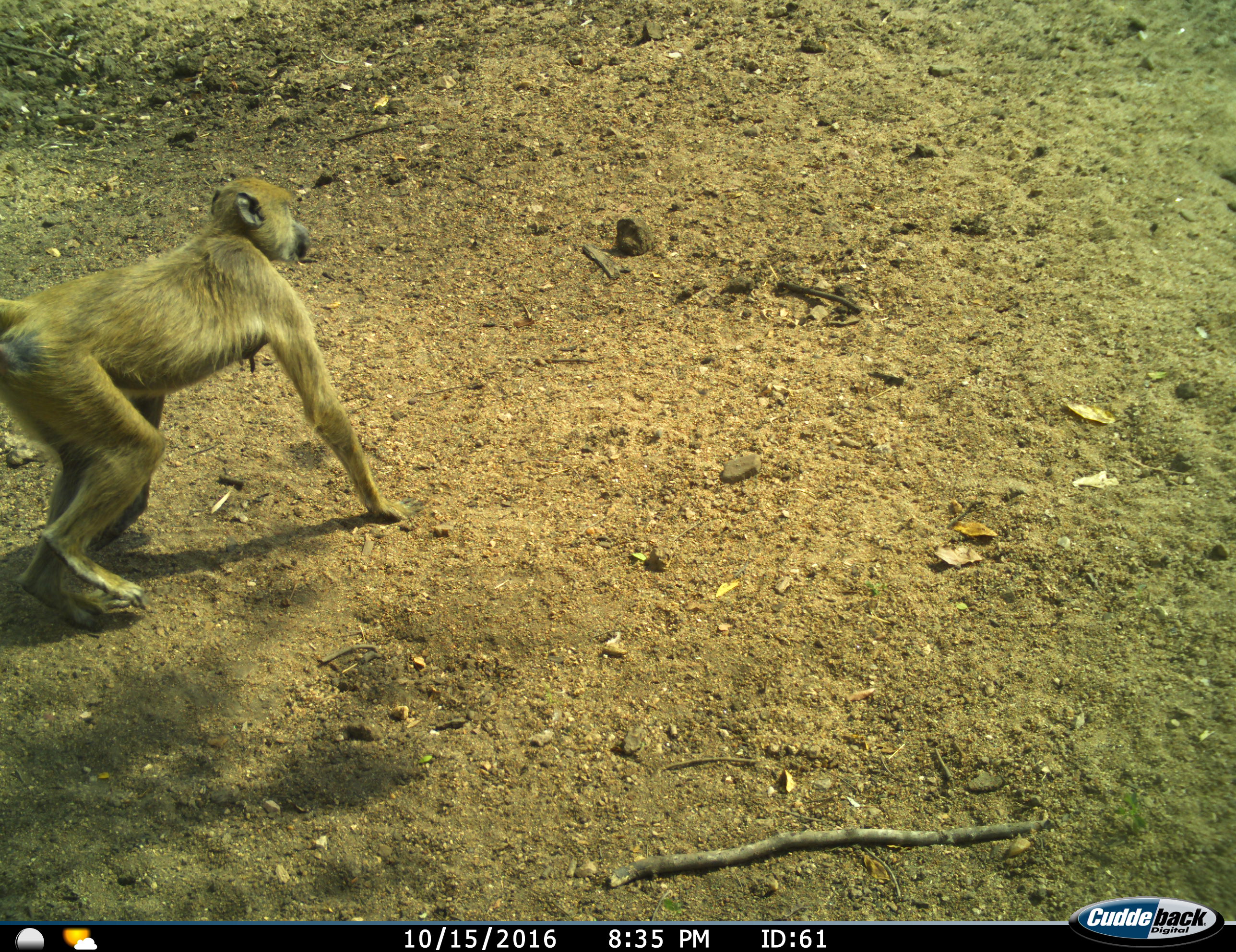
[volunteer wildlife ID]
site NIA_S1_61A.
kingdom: Animalia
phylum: Chordata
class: Mammalia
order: Primates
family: Cercopithecidae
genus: Papio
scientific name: Papio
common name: baboon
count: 1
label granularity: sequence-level